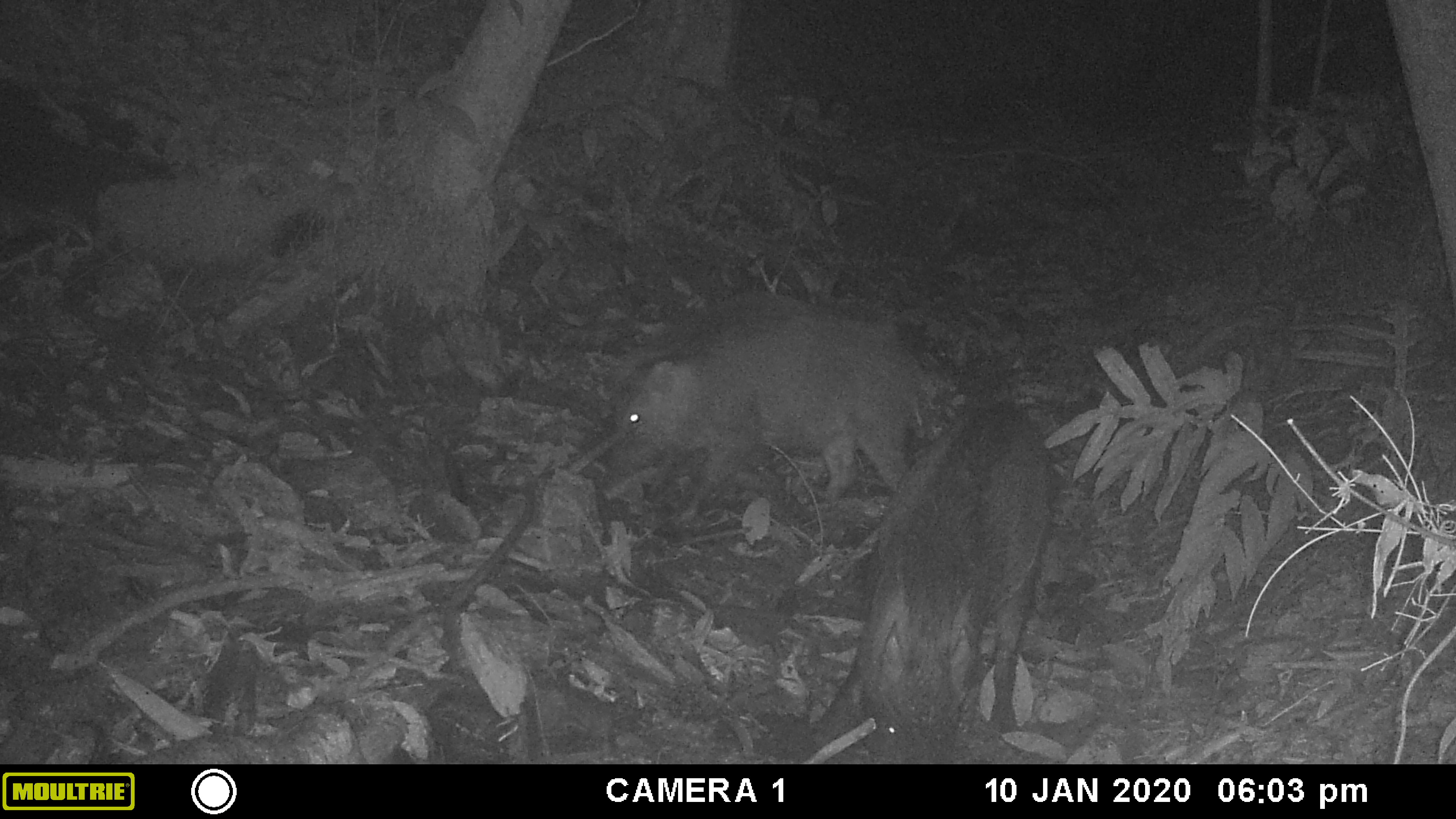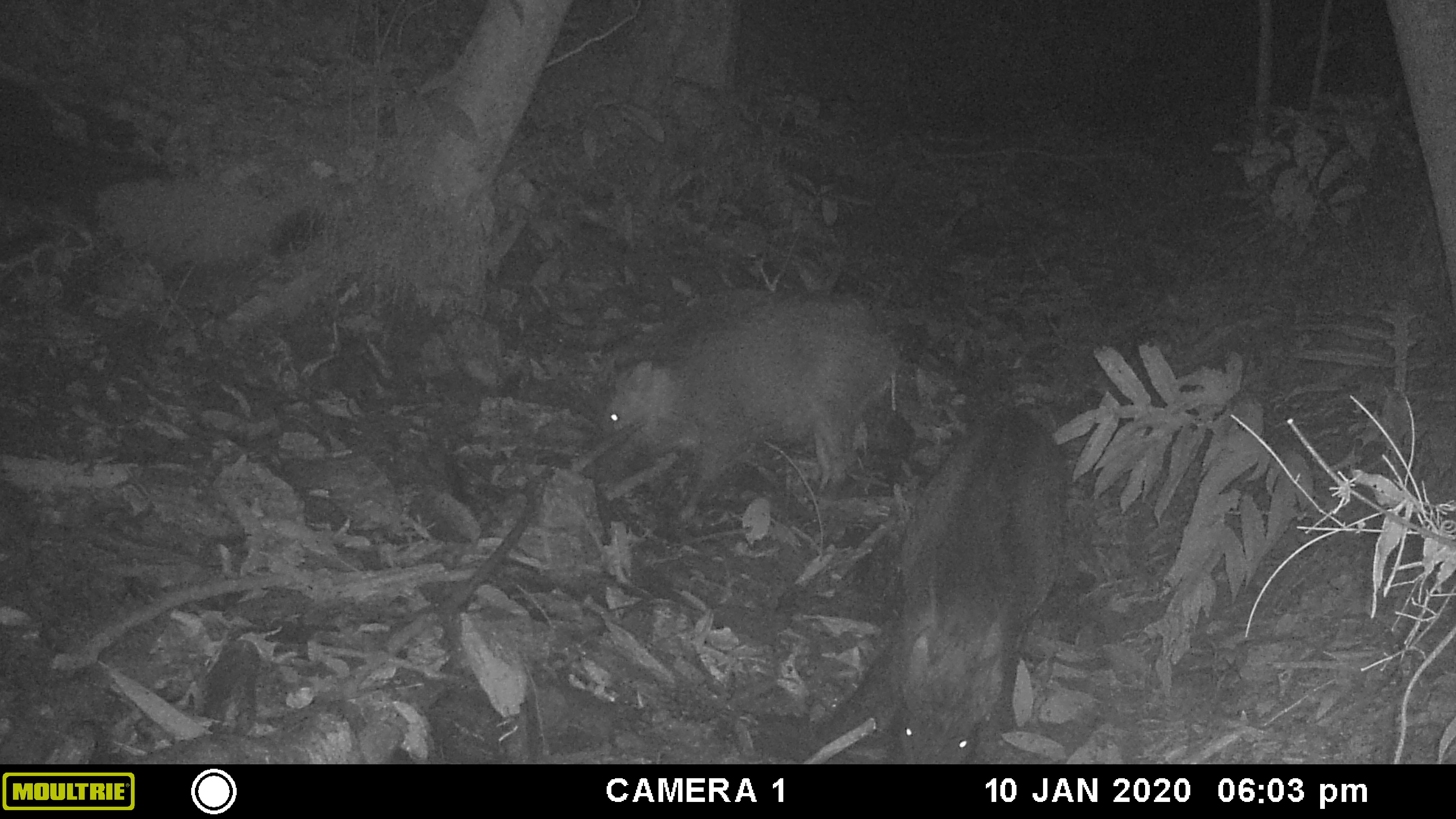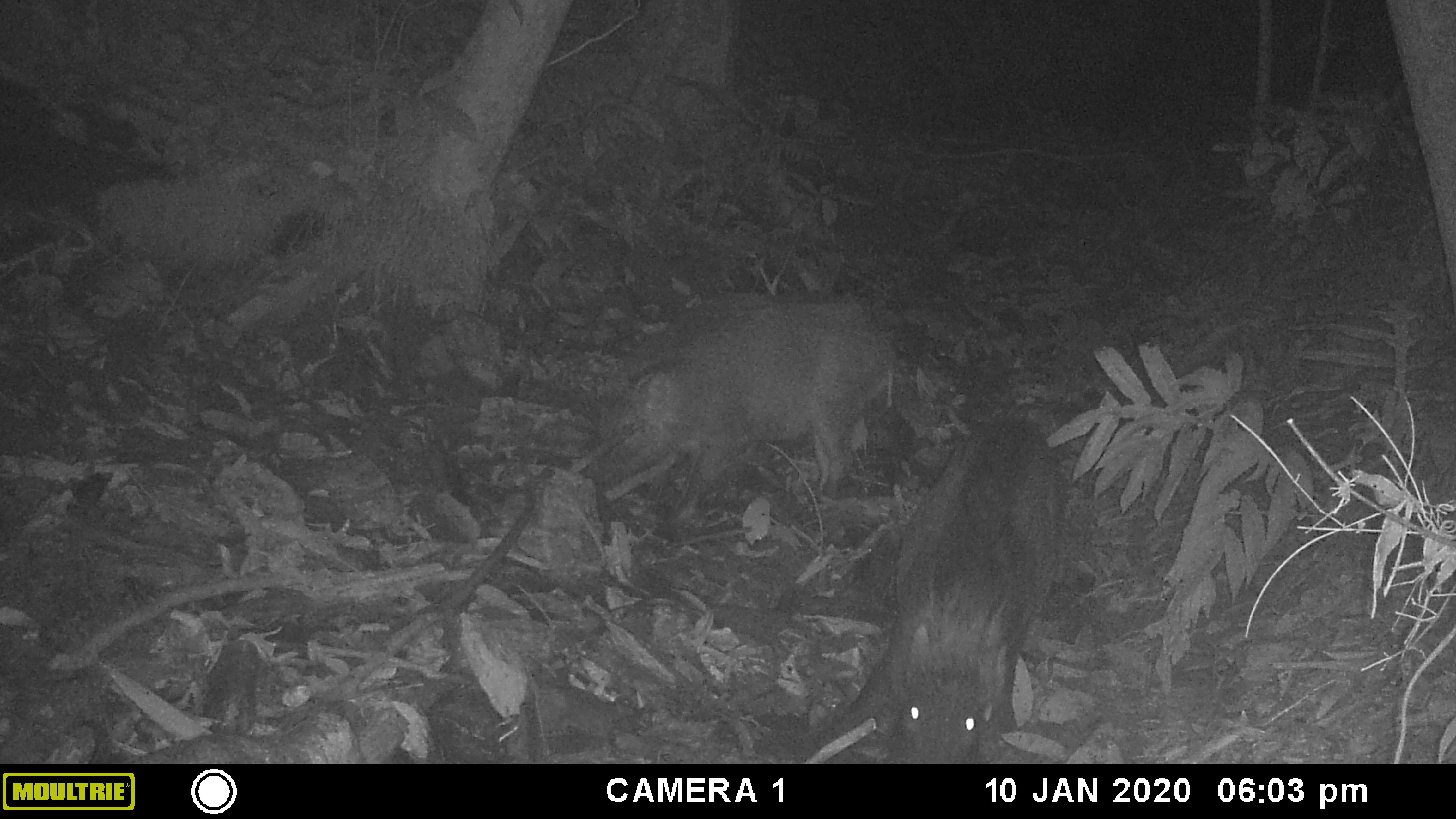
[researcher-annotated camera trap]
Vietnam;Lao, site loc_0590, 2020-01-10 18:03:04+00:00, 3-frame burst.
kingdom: Animalia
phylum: Chordata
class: Mammalia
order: Artiodactyla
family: Suidae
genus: Sus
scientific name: Sus scrofa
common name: eurasian wild pig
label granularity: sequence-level